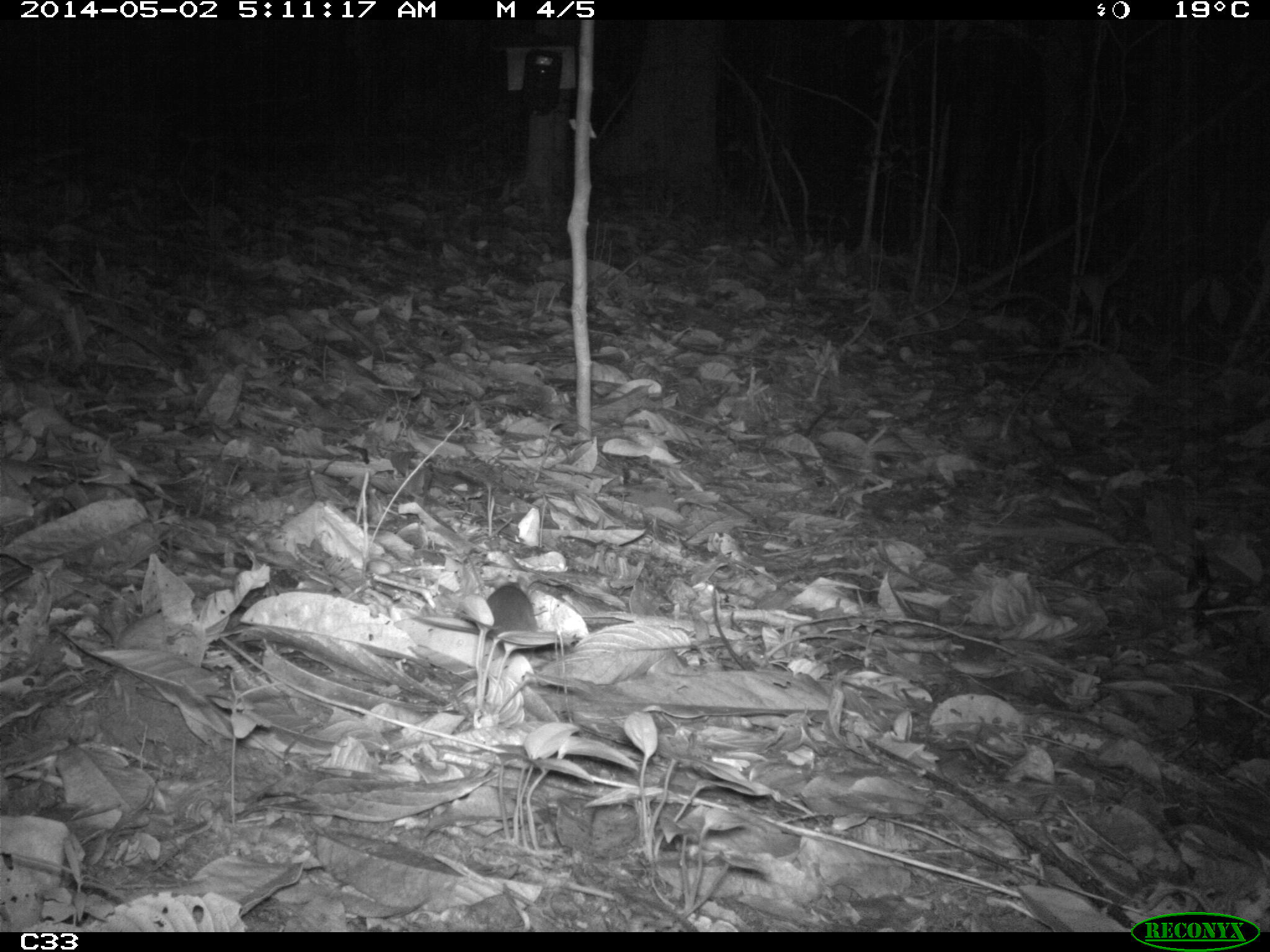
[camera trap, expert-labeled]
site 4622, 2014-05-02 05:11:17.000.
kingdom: Animalia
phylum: Chordata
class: Mammalia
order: Rodentia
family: Muridae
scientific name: Muridae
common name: mice, rats, and gerbils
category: unknown mouse or rat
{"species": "unknown mouse or rat (mice, rats, and gerbils) (Muridae)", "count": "1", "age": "adult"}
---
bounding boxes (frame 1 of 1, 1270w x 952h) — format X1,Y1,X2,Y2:
unknown mouse or rat: 410,584,538,640